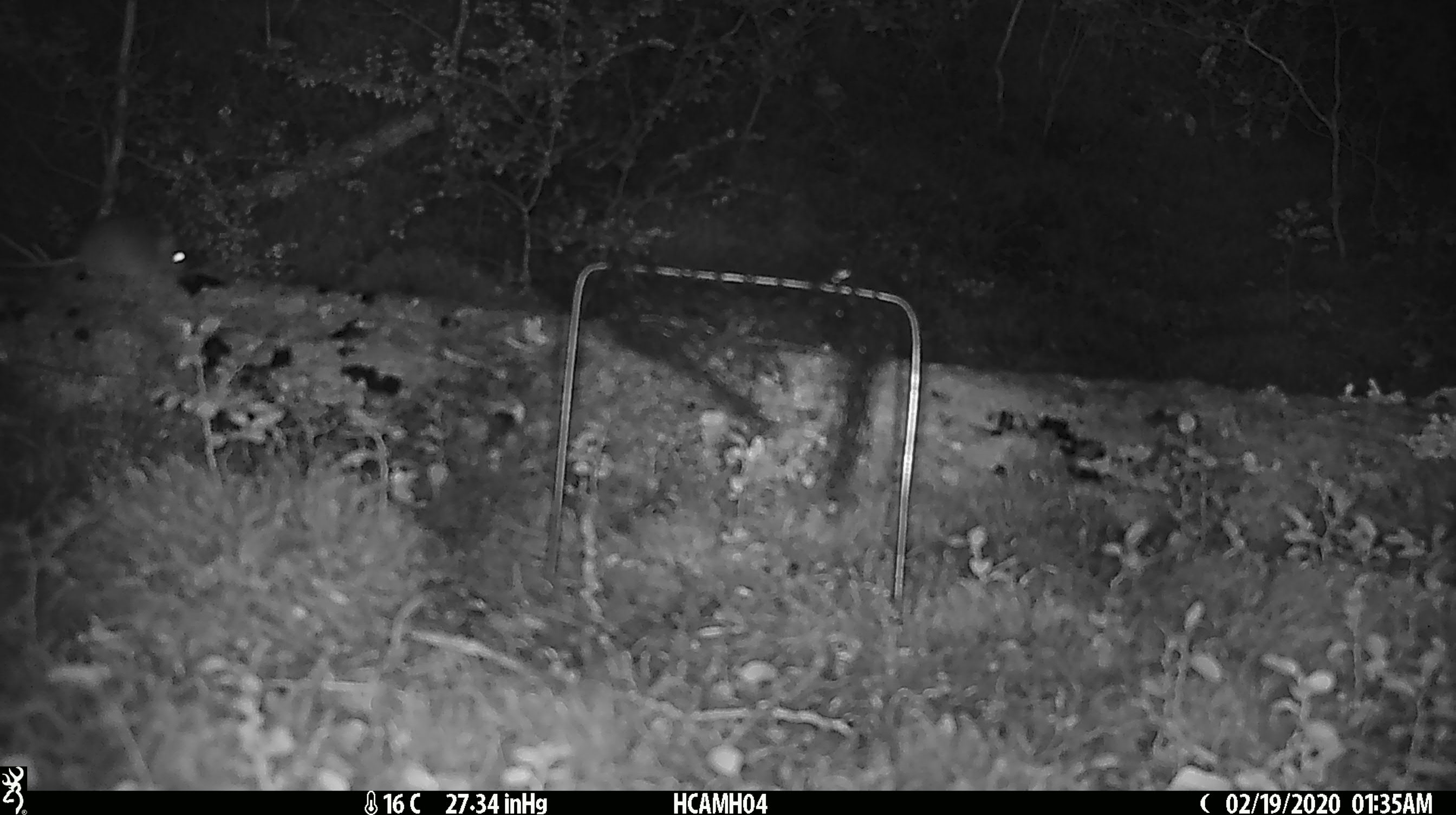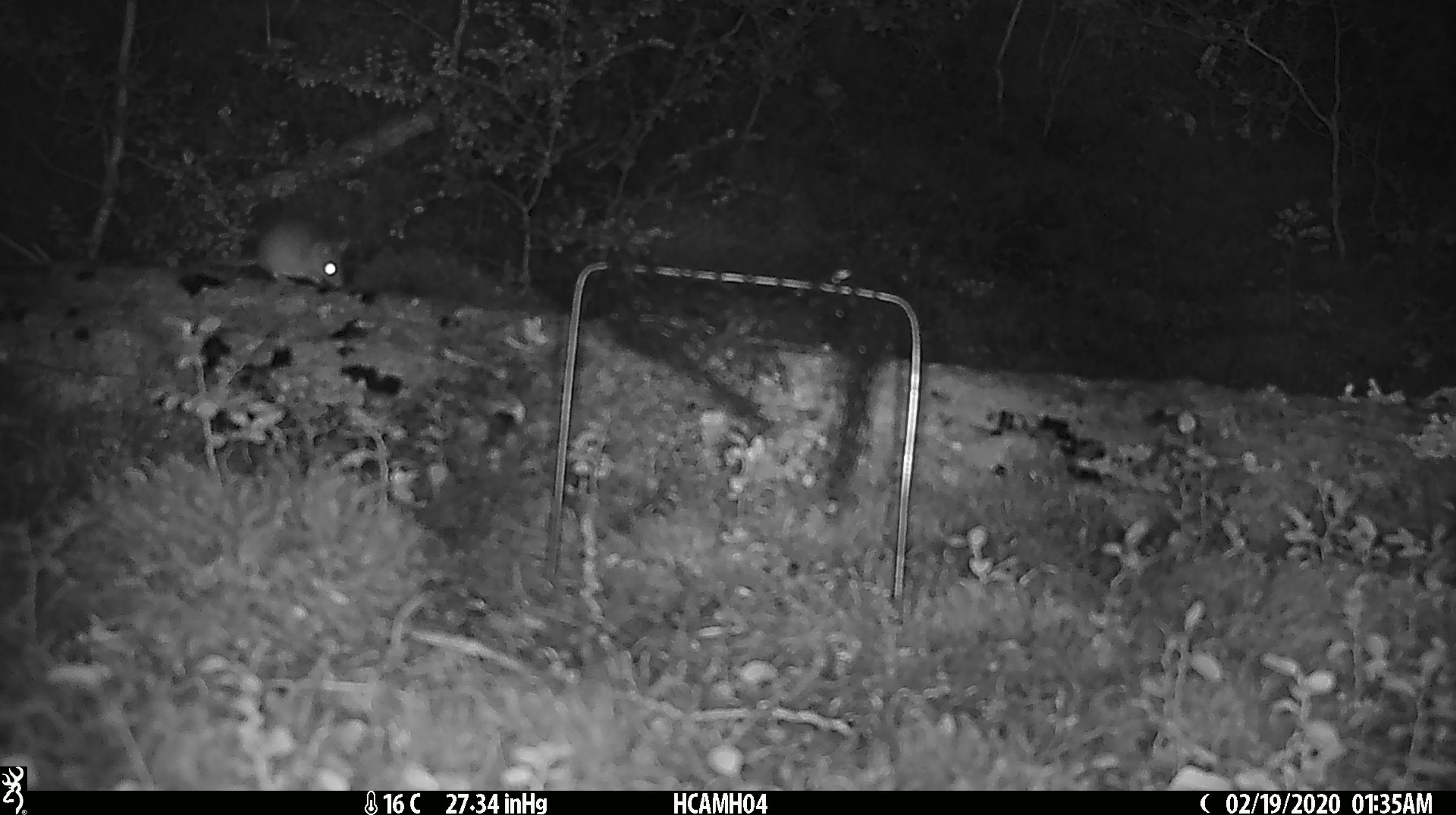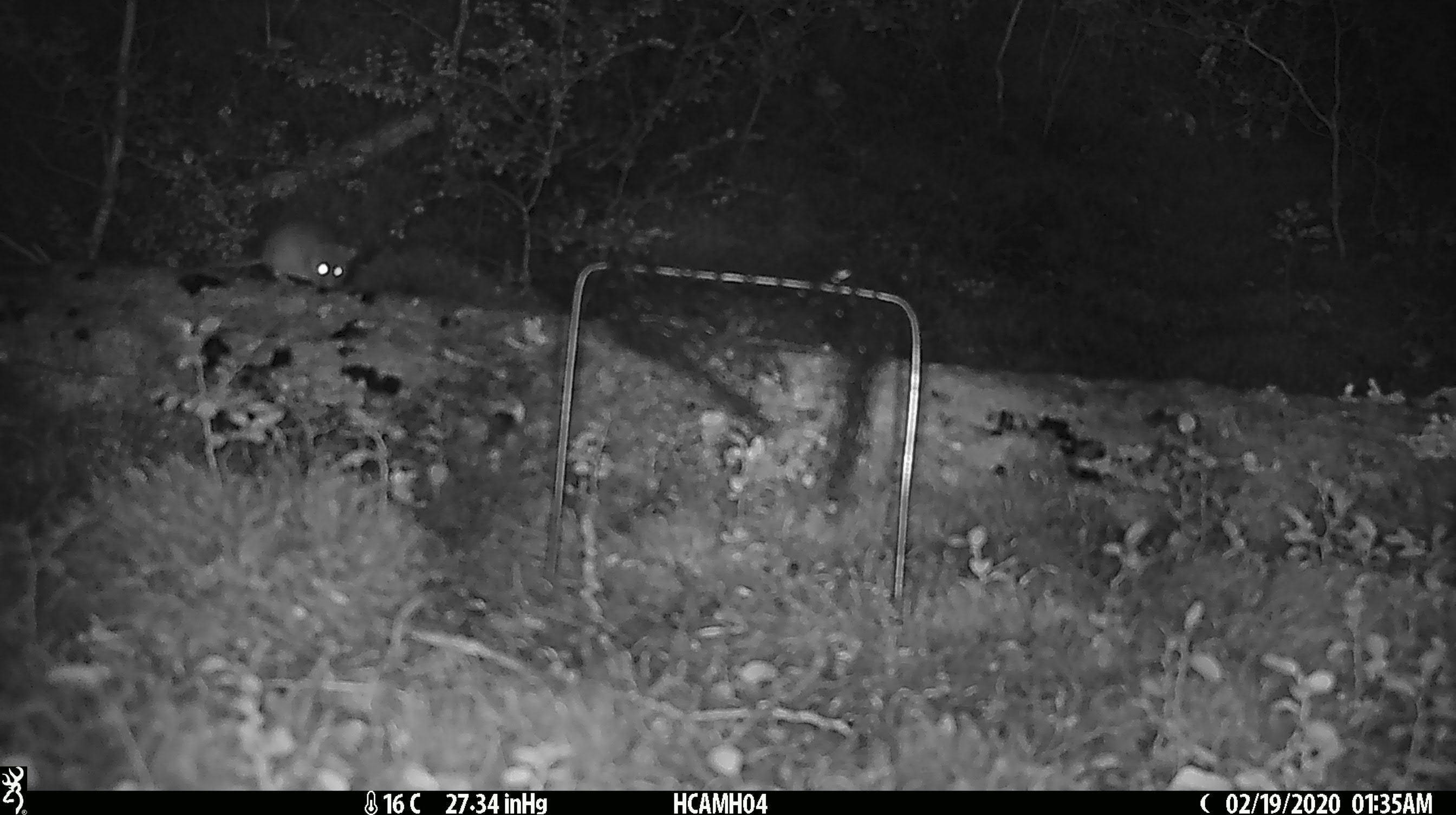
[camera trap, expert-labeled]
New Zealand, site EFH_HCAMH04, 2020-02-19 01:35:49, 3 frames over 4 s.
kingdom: Animalia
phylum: Chordata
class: Mammalia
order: Rodentia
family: Muridae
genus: Mus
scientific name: Mus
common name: mouse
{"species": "mouse (Mus)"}